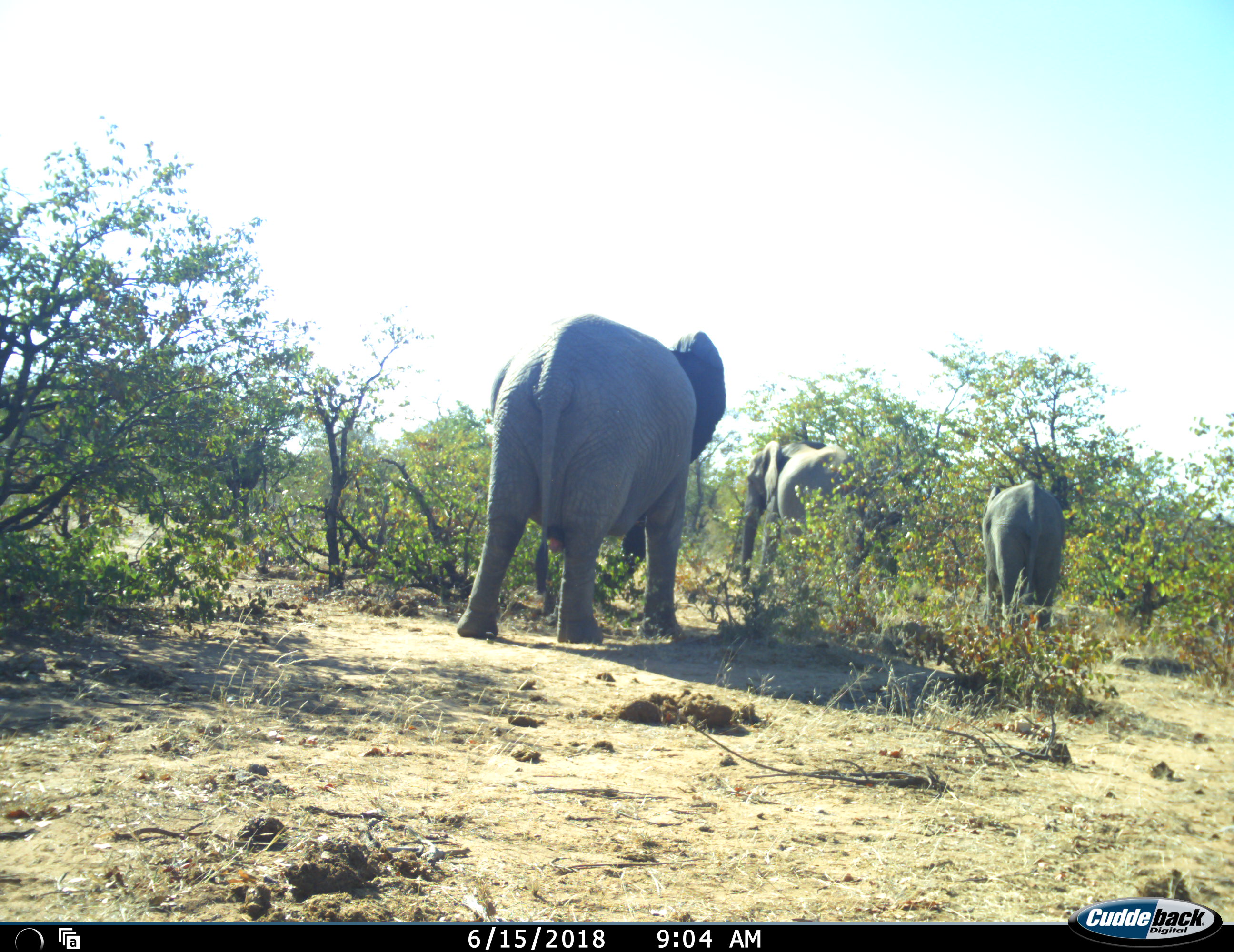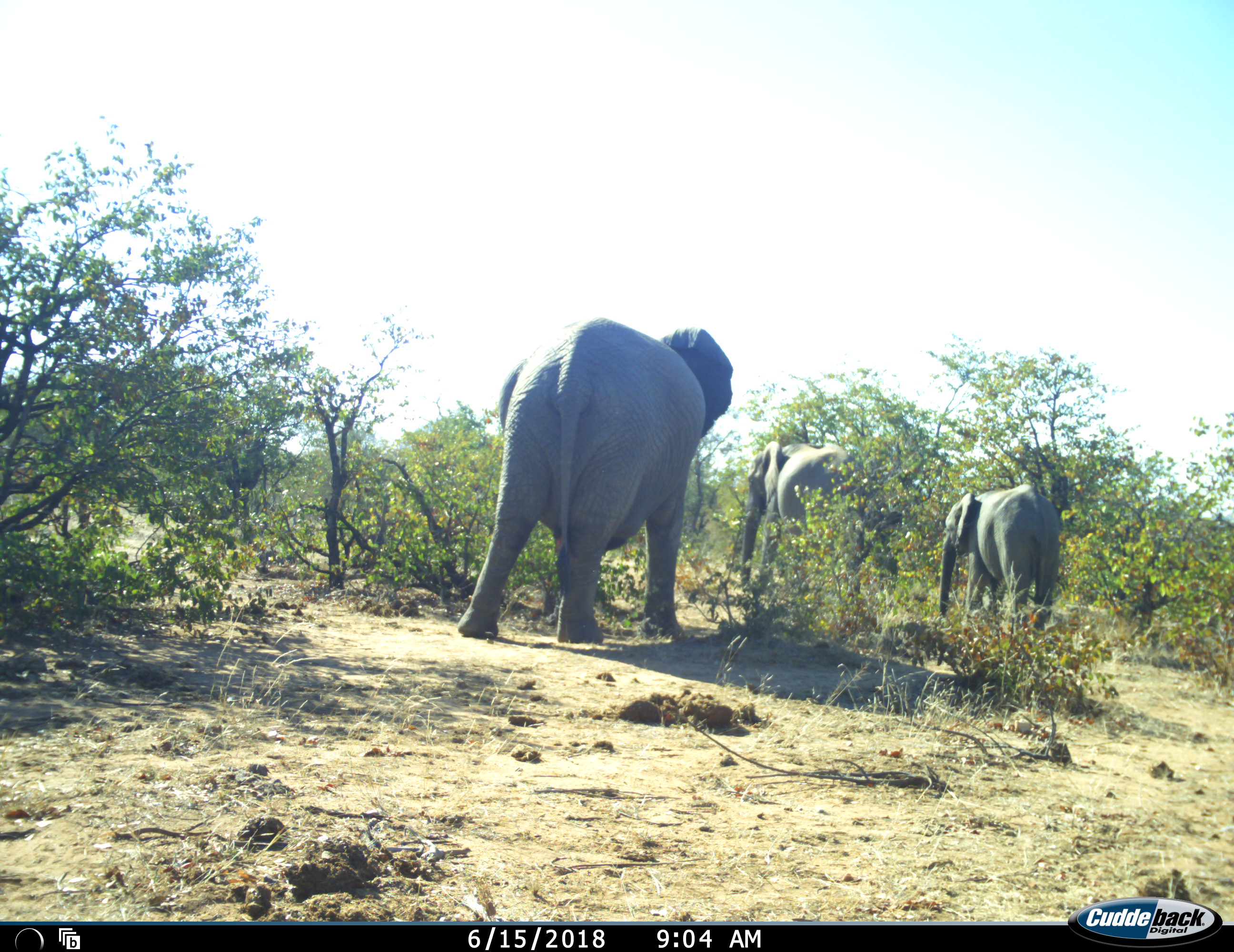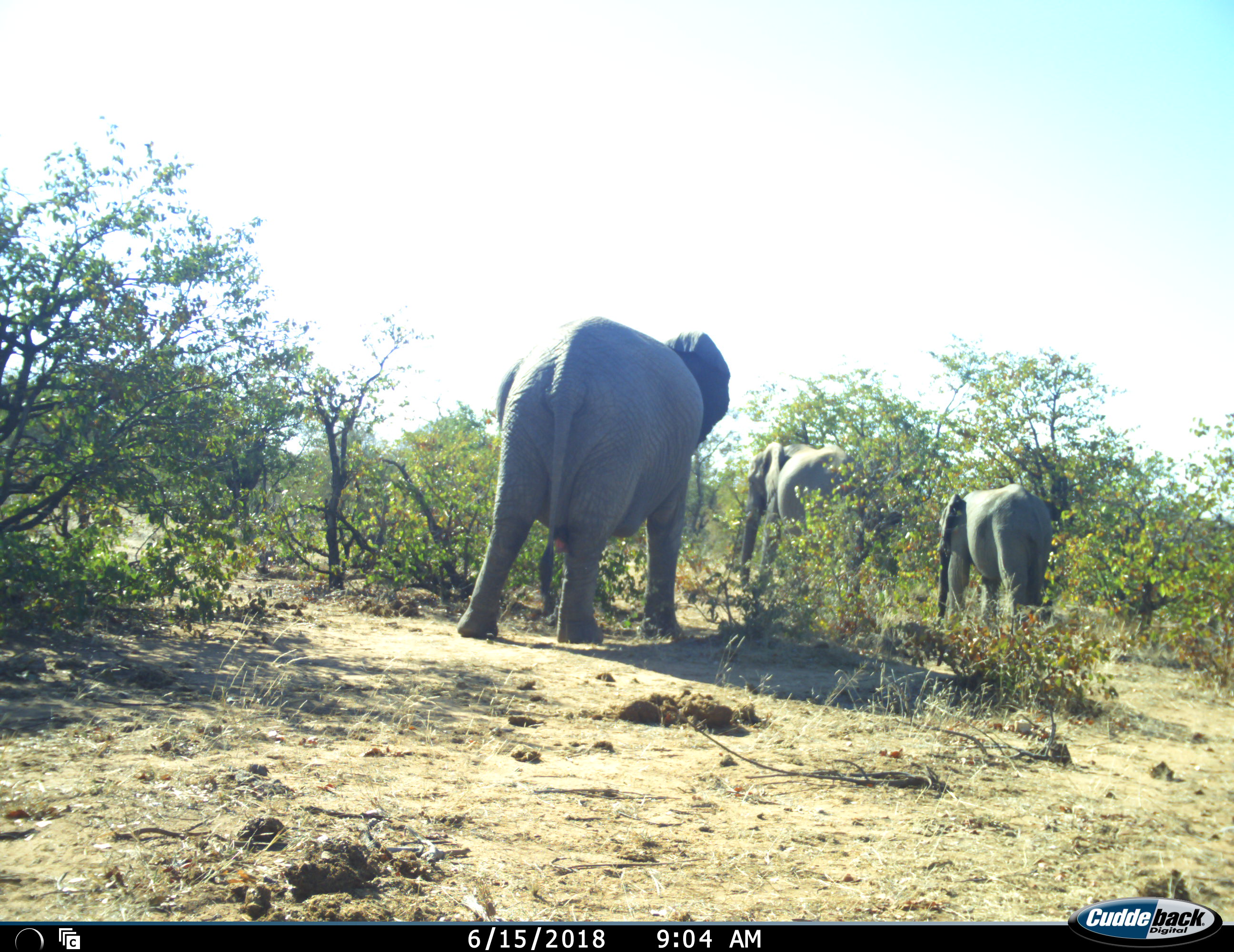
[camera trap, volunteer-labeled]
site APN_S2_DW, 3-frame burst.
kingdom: Animalia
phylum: Chordata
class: Mammalia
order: Proboscidea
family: Elephantidae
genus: Loxodonta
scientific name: Loxodonta africana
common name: african bush elephant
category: elephant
Elephant (african bush elephant) (Loxodonta africana), count 3. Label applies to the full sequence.